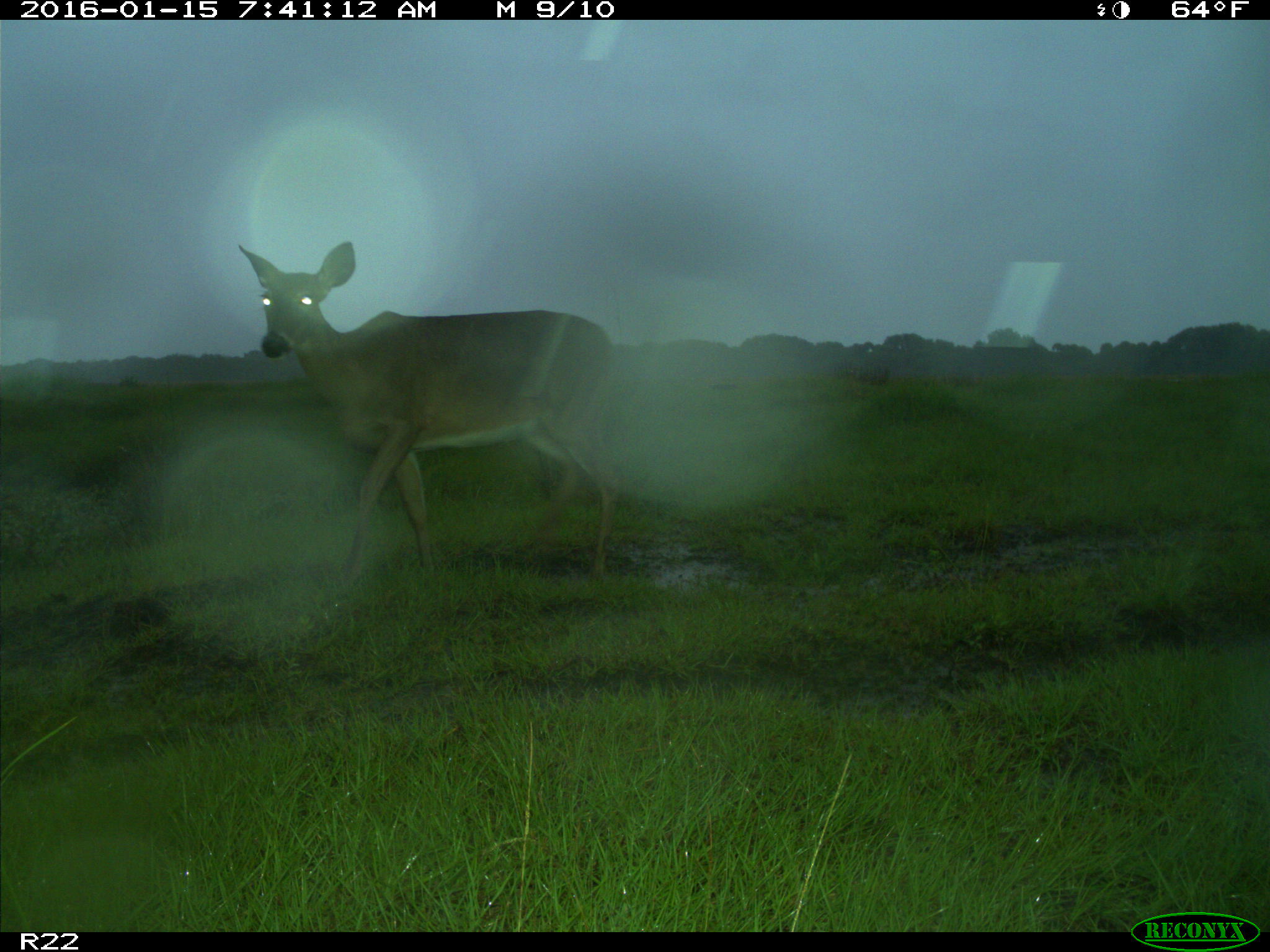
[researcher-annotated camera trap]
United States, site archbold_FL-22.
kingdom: Animalia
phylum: Chordata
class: Mammalia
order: Artiodactyla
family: Cervidae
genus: Odocoileus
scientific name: Odocoileus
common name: deer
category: unidentified deer